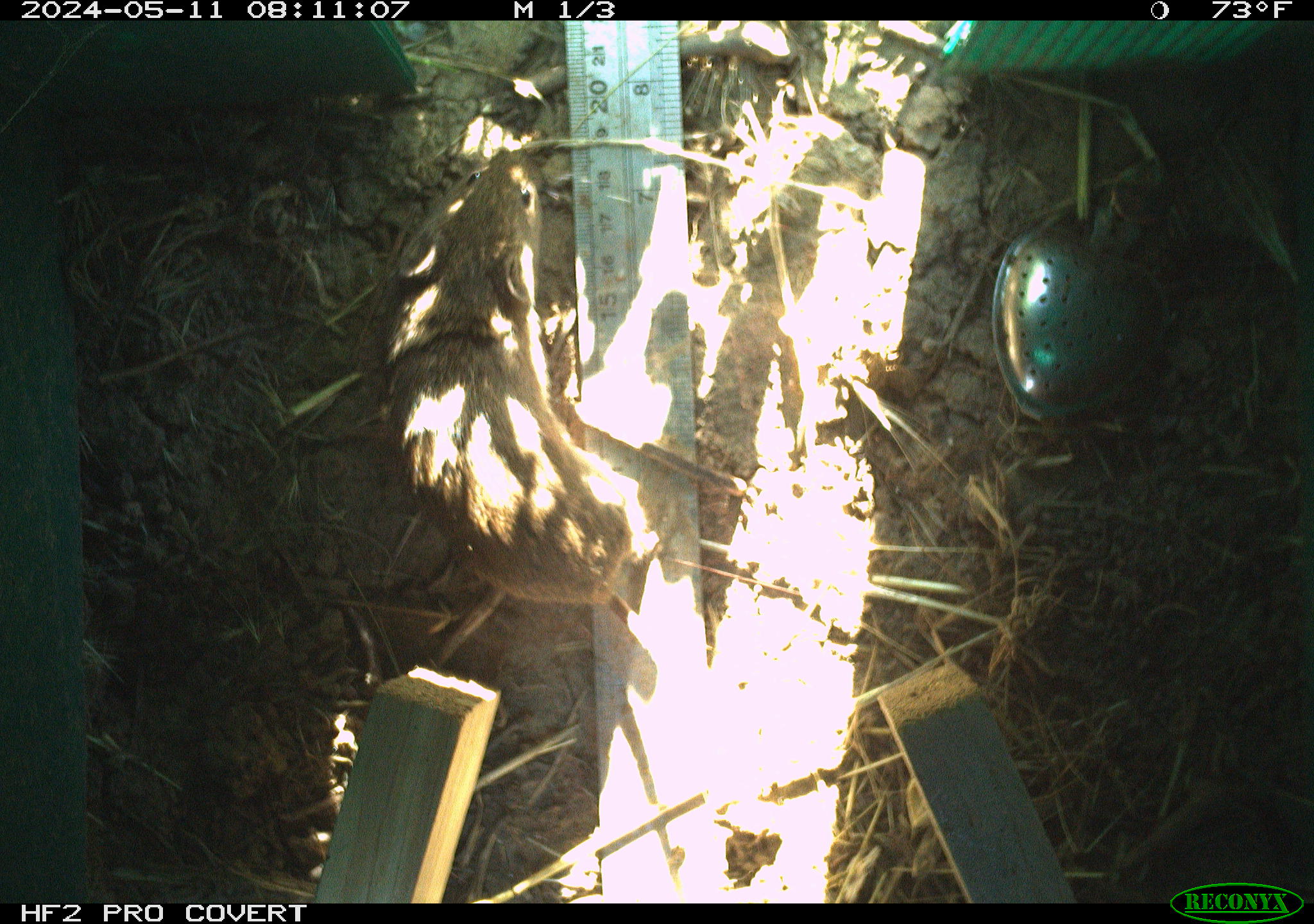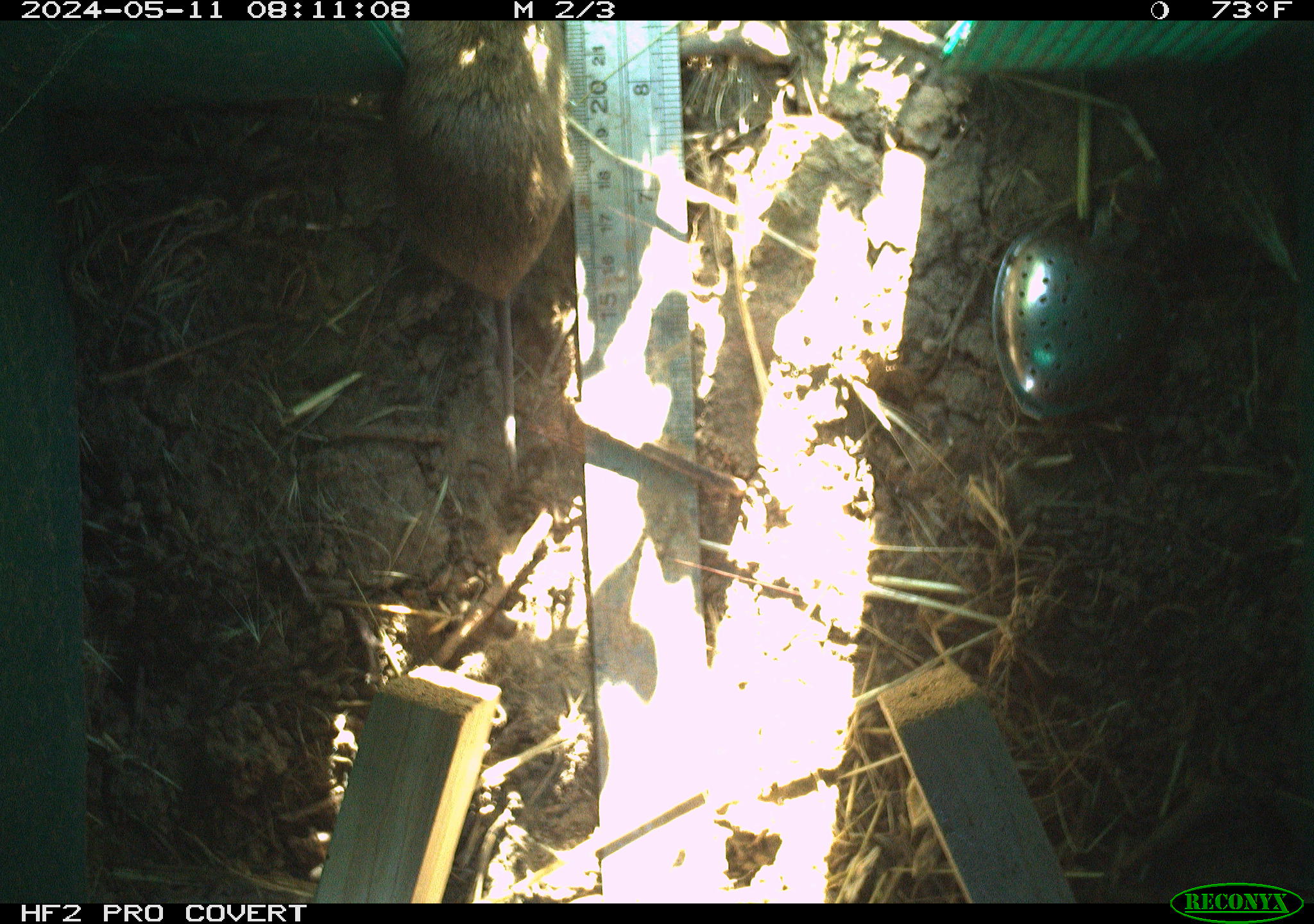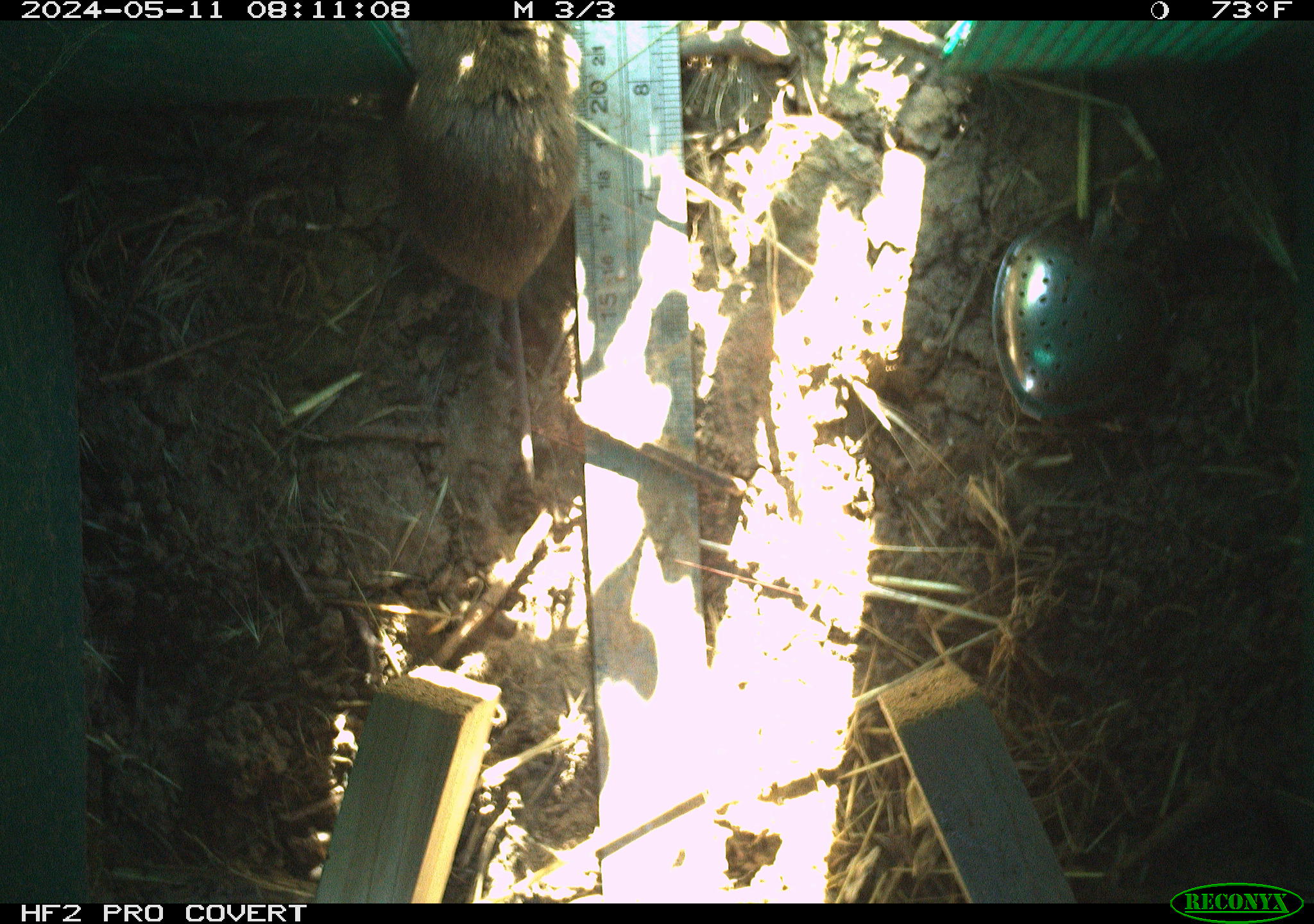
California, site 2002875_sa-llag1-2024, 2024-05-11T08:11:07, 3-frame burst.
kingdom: Animalia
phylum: Chordata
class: Mammalia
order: Rodentia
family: Cricetidae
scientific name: Arvicolinae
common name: voles, lemmings, and muskrats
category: arvicolinae subfamily